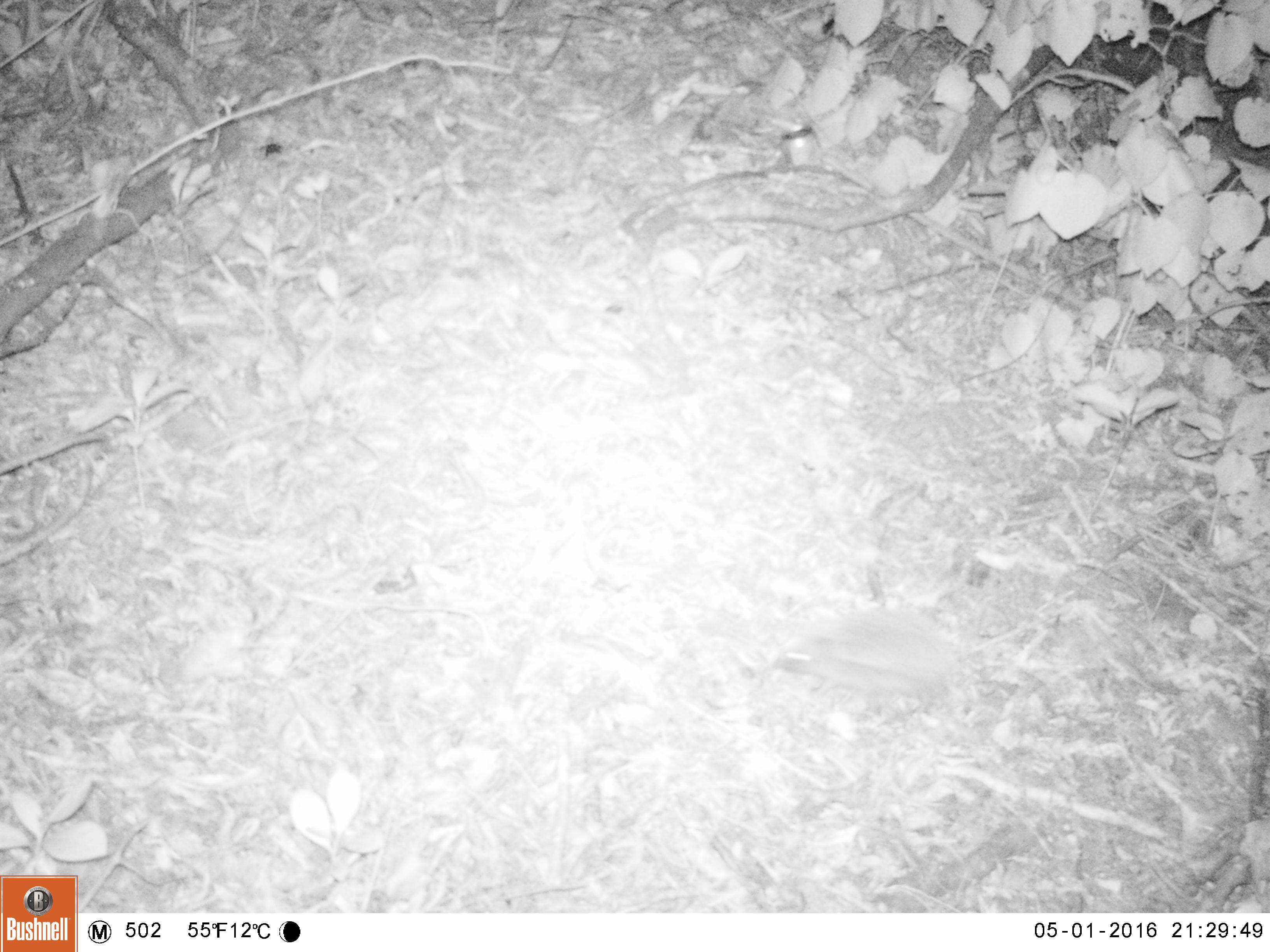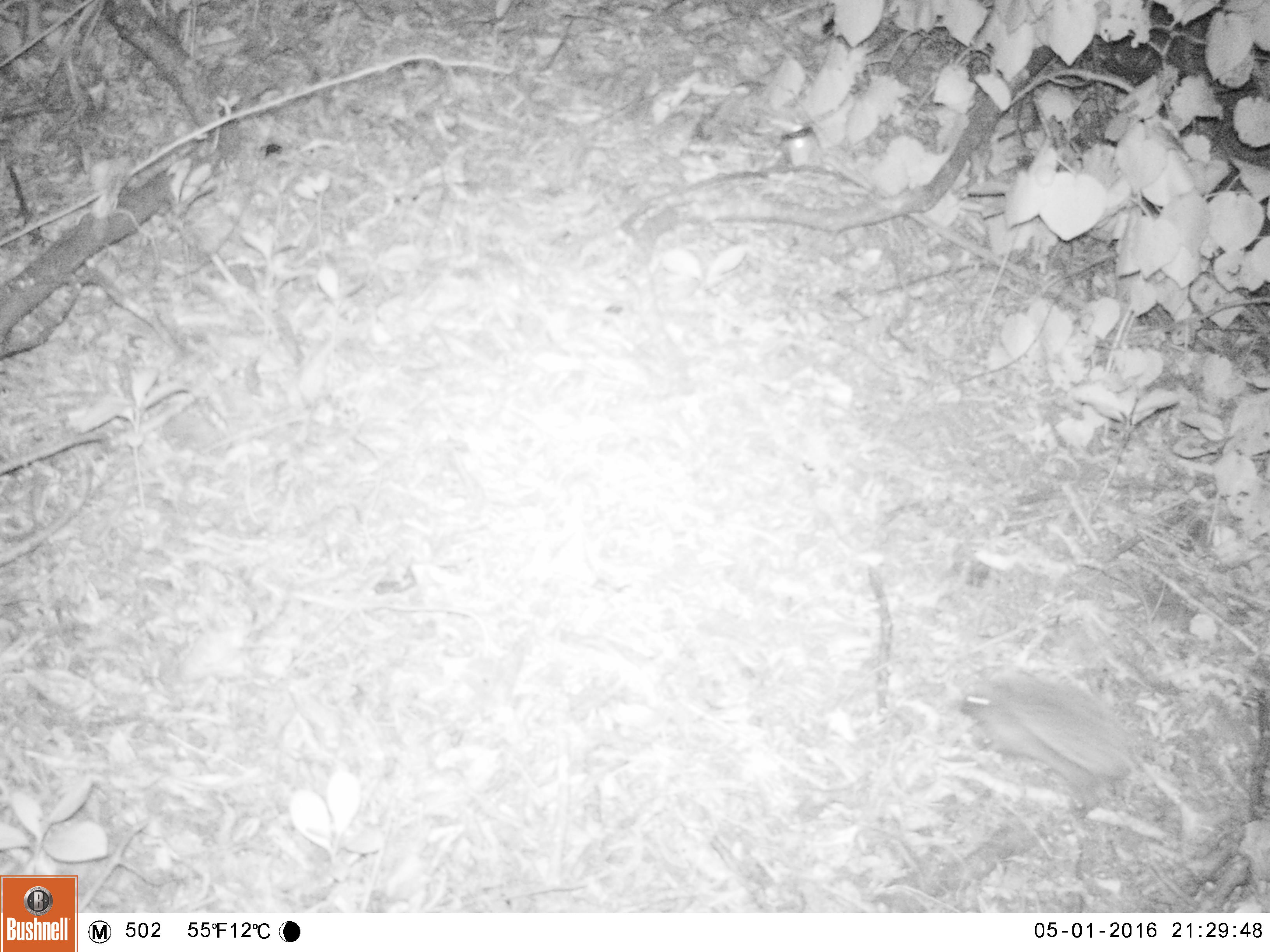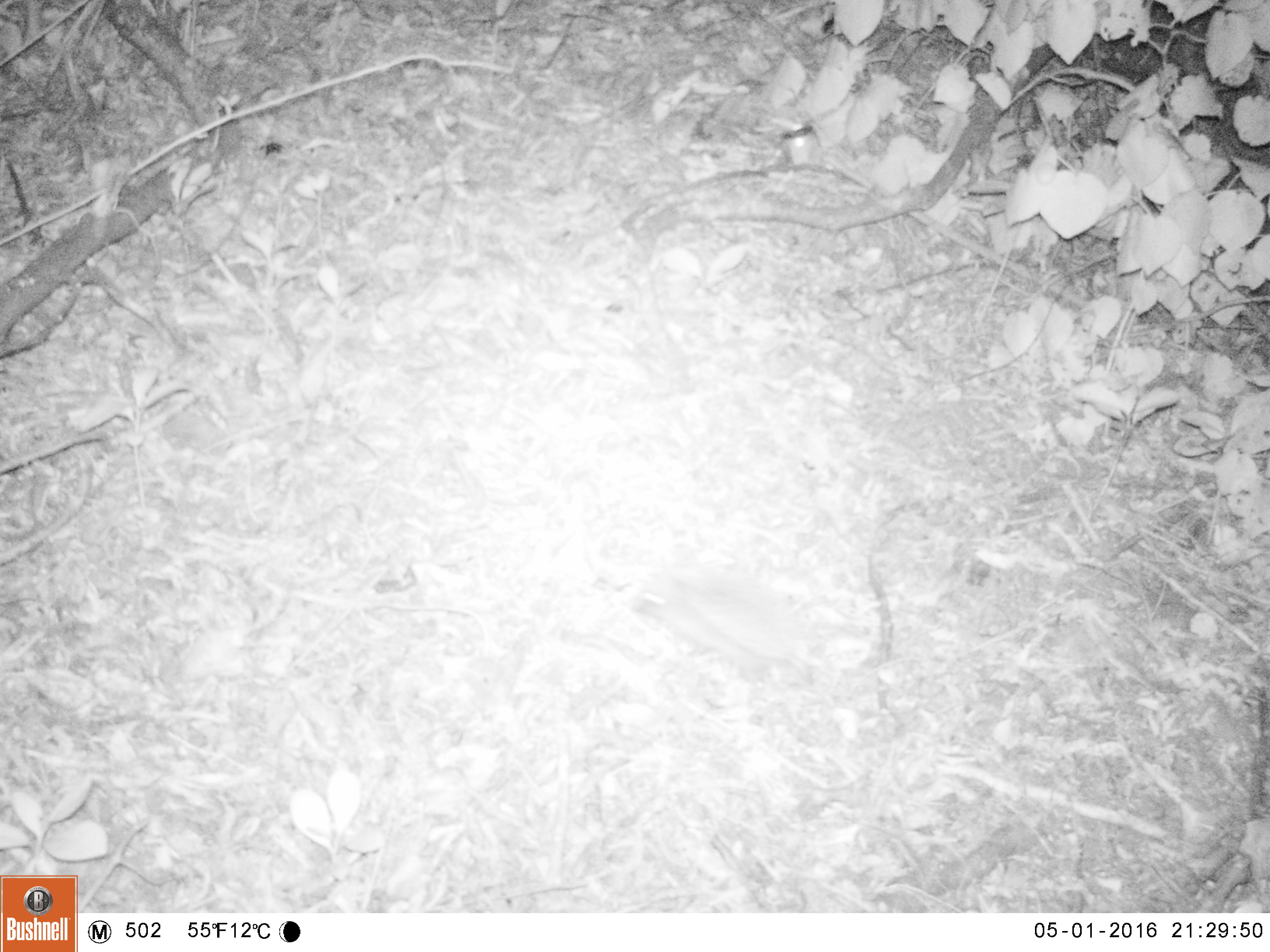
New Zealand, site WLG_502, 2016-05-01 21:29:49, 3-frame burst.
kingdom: Animalia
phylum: Chordata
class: Mammalia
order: Eulipotyphla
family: Erinaceidae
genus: Erinaceus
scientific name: Erinaceus europaeus europaeus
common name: european hedgehog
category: hedgehog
Hedgehog (european hedgehog) (Erinaceus europaeus europaeus).